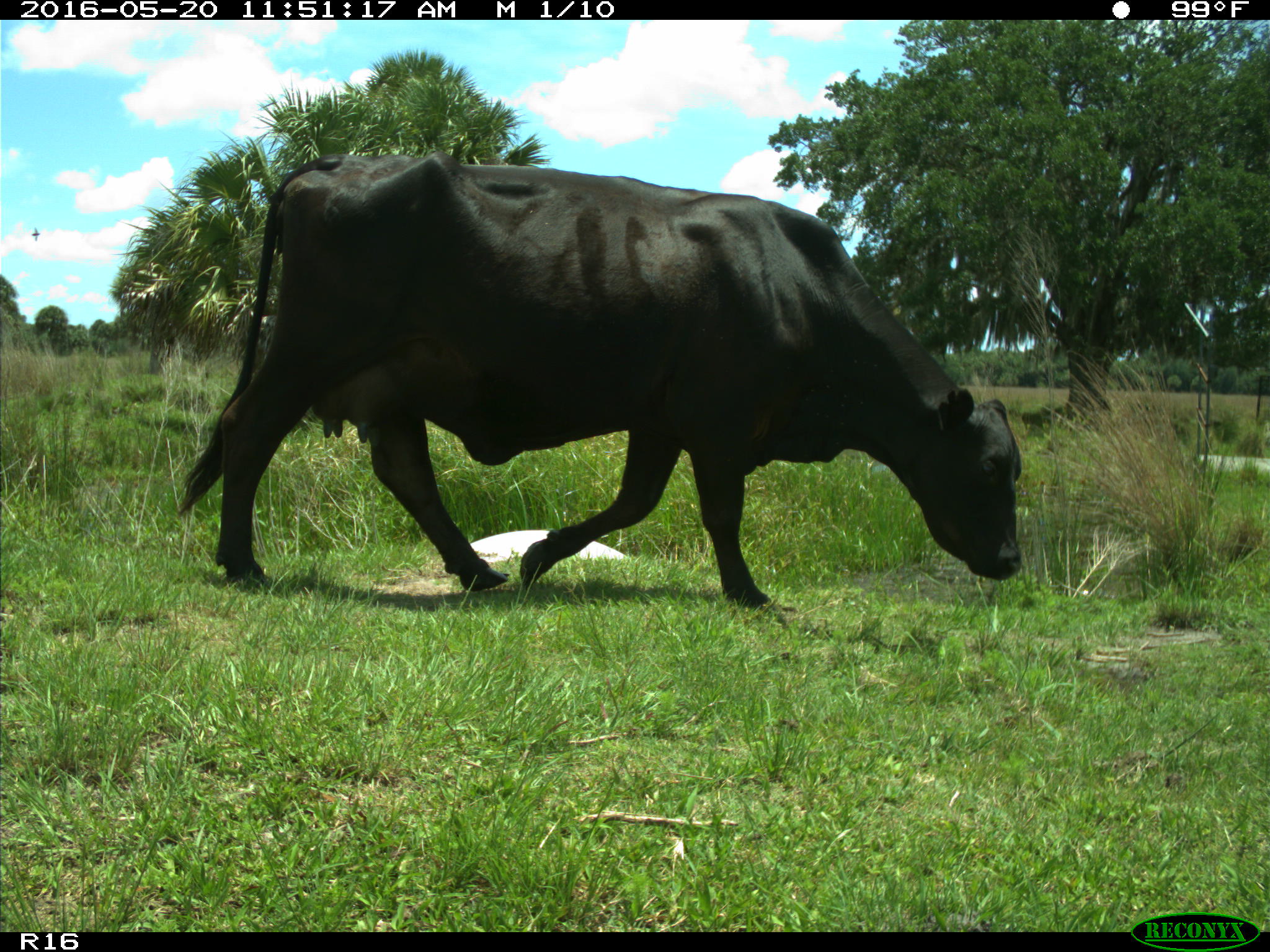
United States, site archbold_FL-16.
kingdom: Animalia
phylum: Chordata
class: Mammalia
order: Artiodactyla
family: Bovidae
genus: Bos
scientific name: Bos taurus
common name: domestic cow